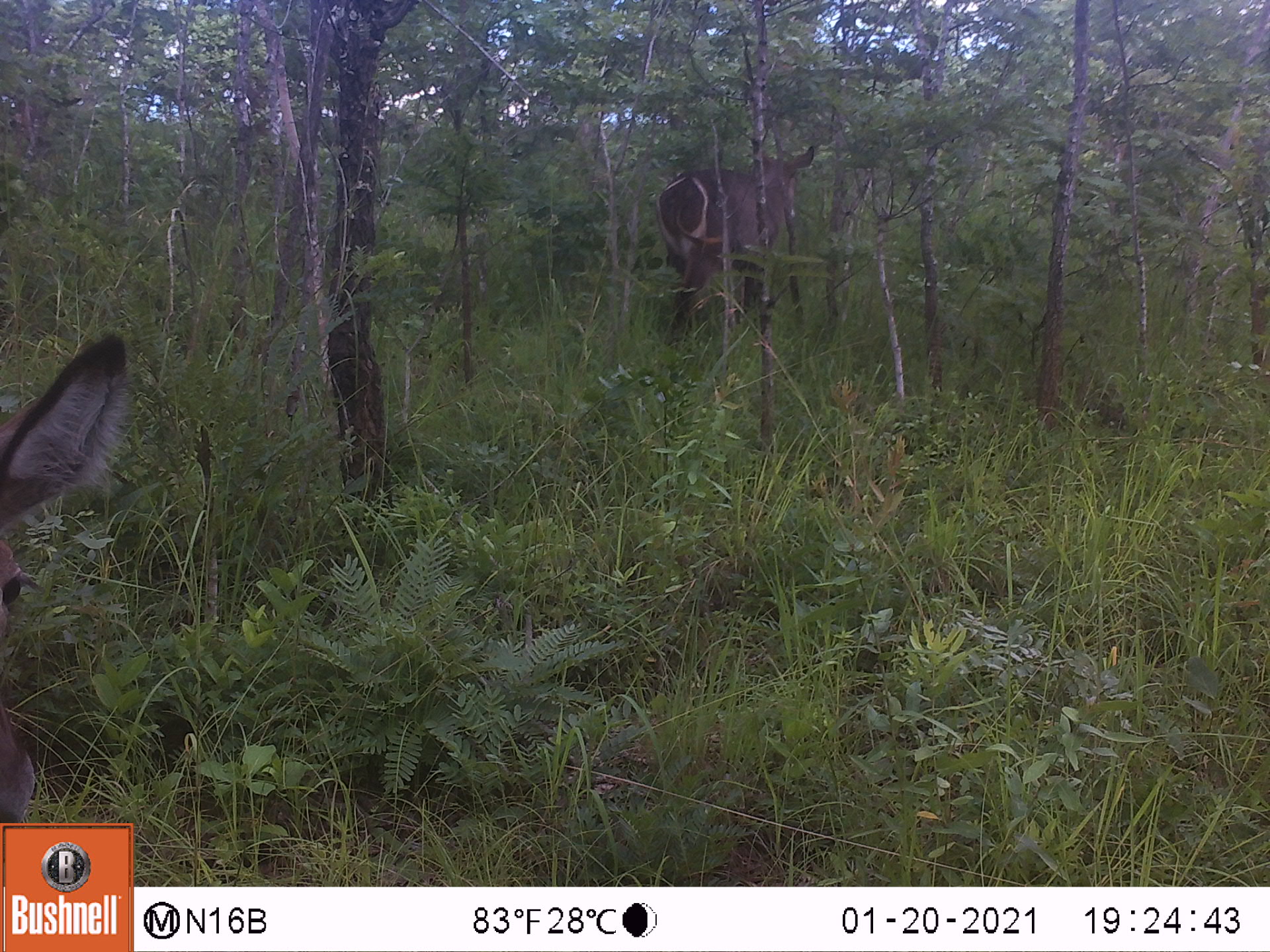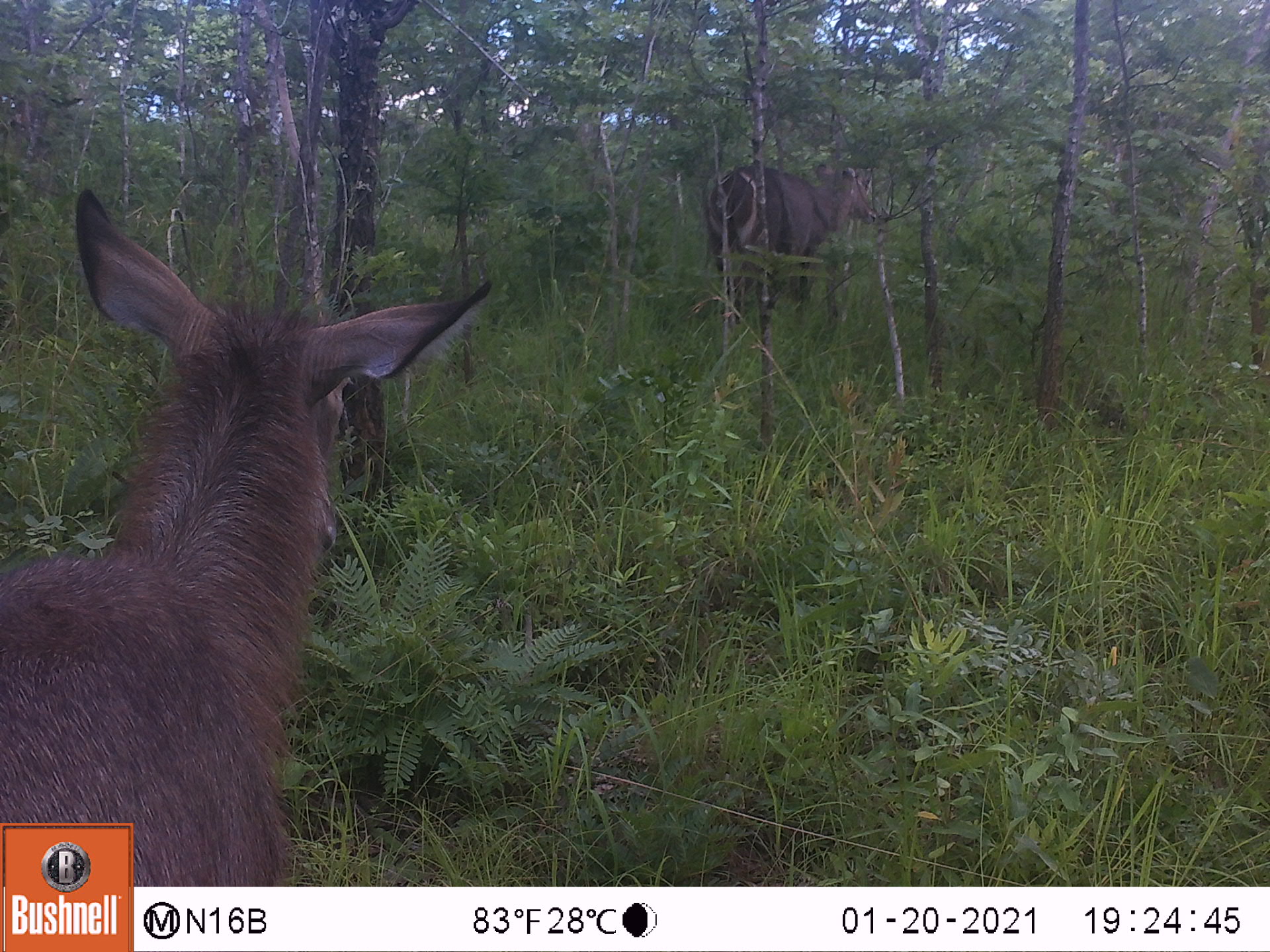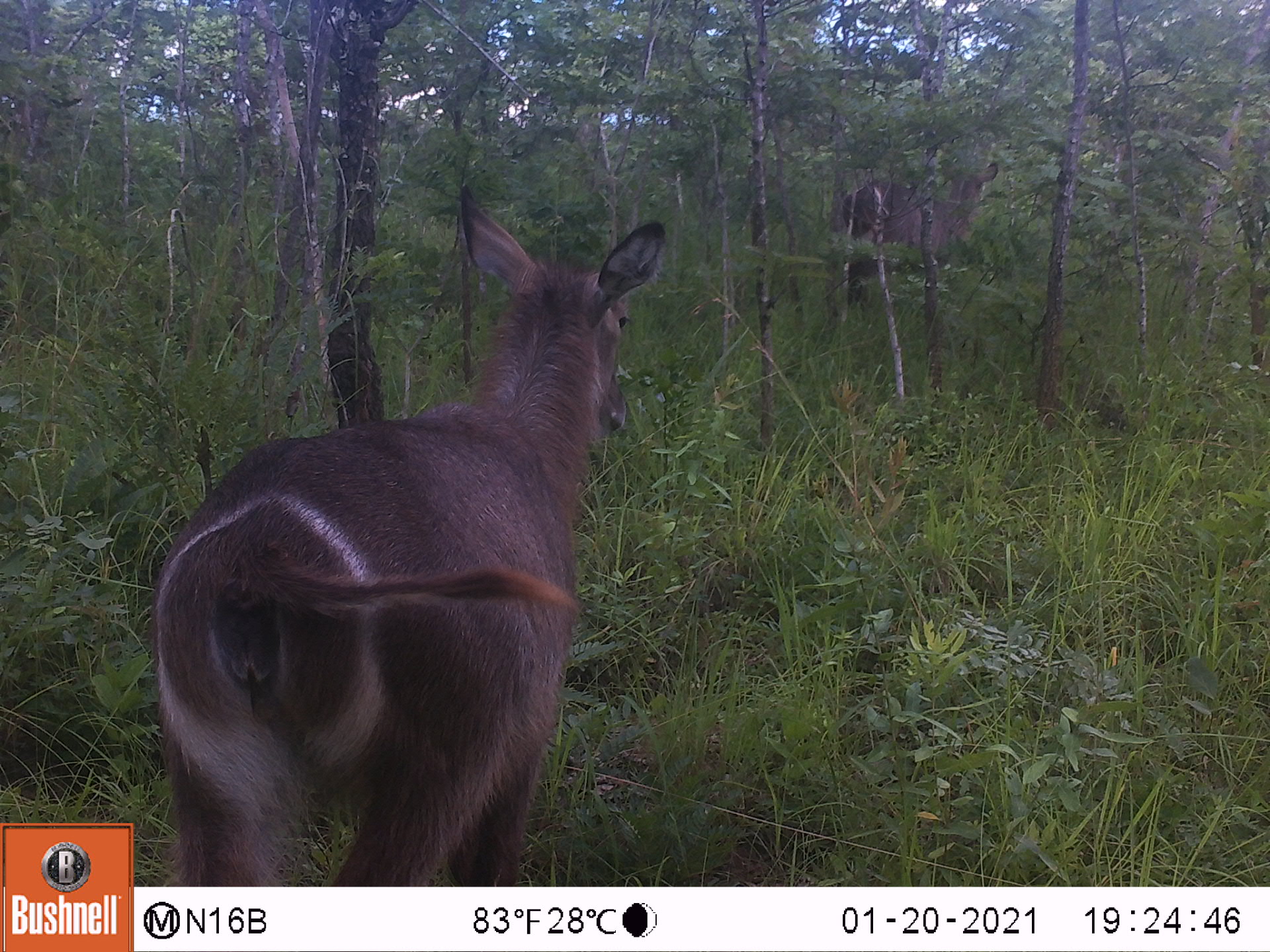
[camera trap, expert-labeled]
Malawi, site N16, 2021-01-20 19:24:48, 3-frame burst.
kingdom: Animalia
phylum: Chordata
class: Mammalia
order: Artiodactyla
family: Bovidae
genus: Kobus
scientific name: Kobus ellipsiprymnus ellipsiprymnus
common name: common waterbuck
Common waterbuck (Kobus ellipsiprymnus ellipsiprymnus), count 2.